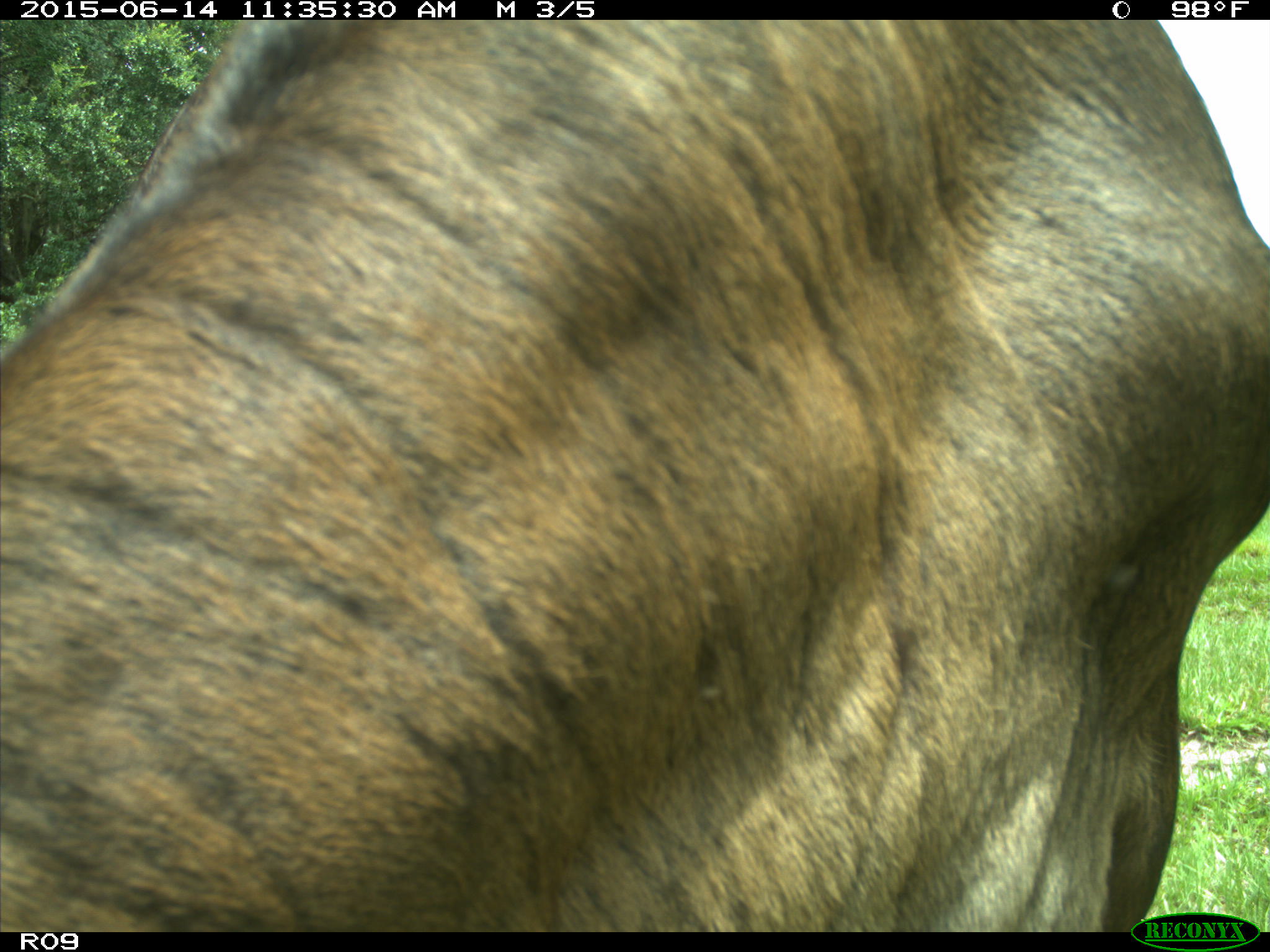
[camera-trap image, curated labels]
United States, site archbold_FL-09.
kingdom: Animalia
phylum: Chordata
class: Mammalia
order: Artiodactyla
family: Bovidae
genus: Bos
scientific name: Bos taurus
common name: domestic cow